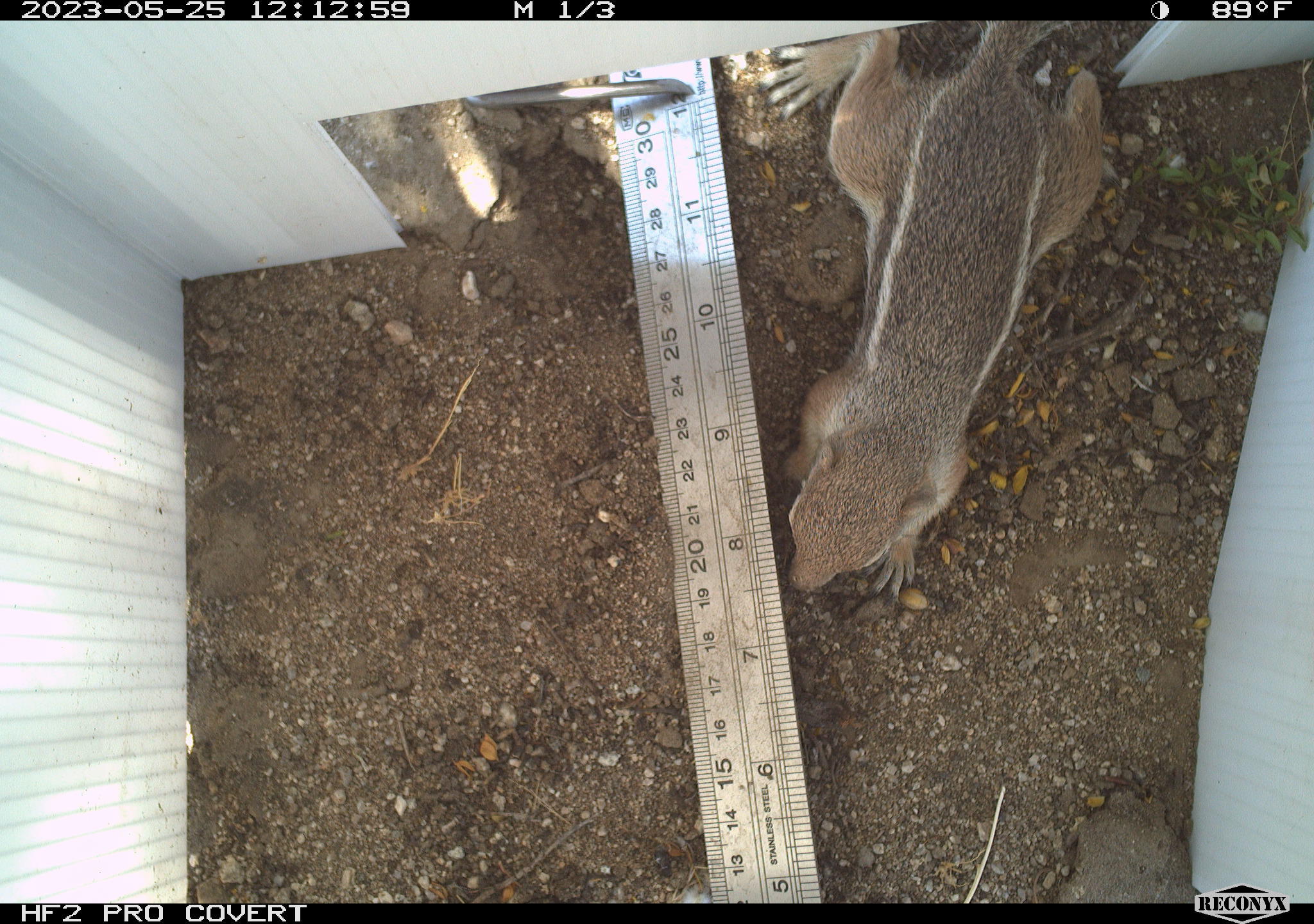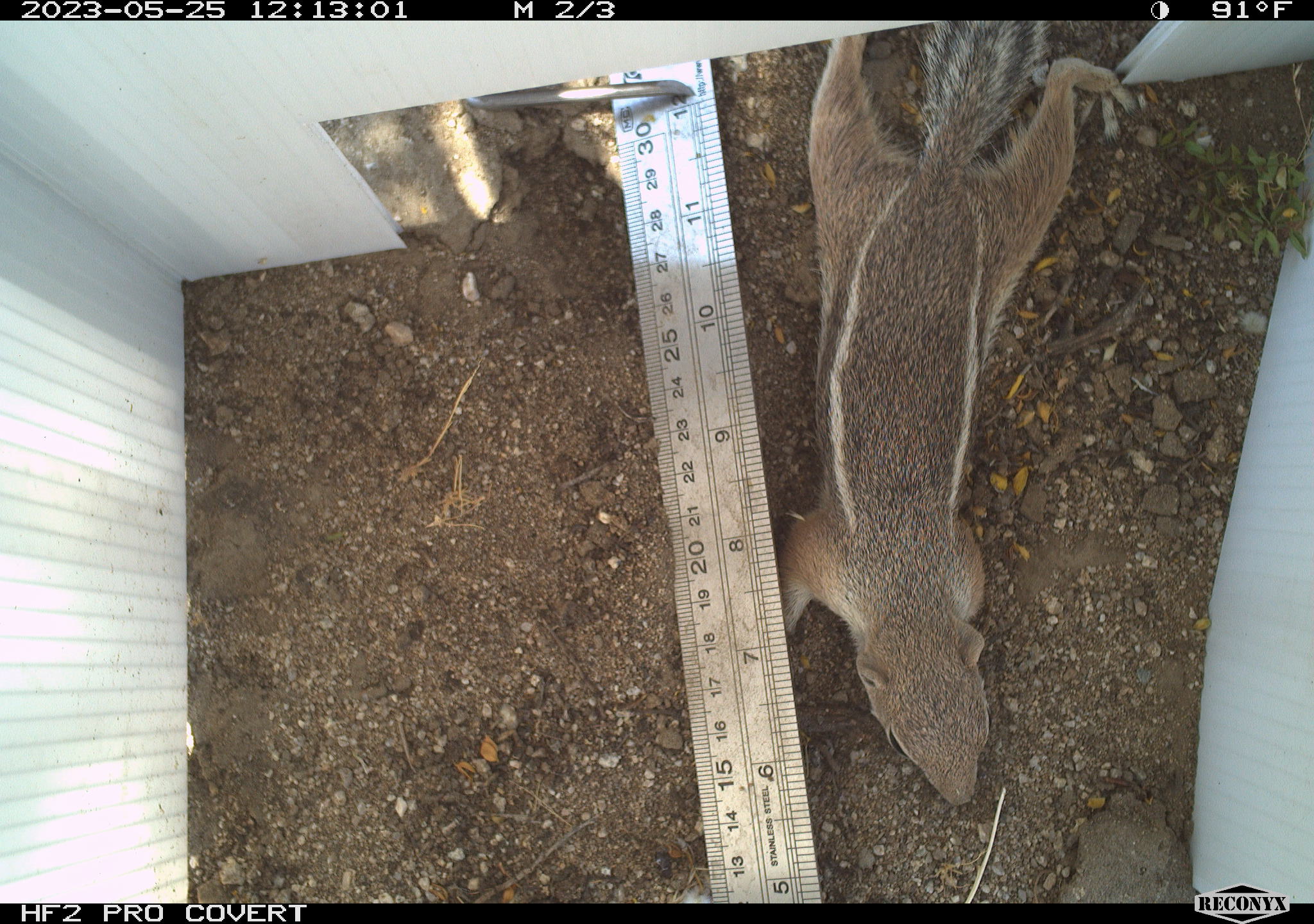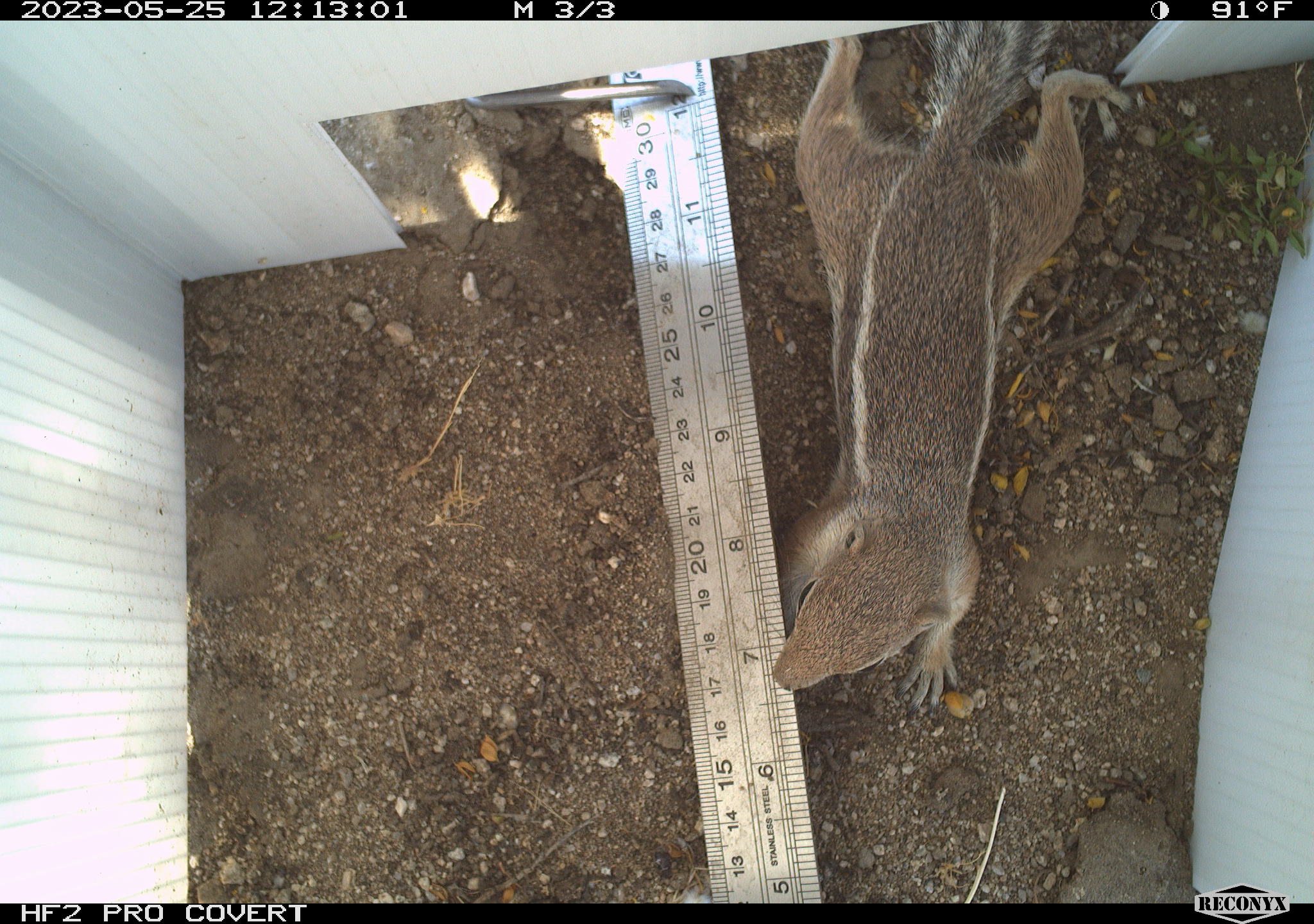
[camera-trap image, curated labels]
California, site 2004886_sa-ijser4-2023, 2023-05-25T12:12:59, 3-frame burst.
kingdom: Animalia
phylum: Chordata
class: Mammalia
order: Rodentia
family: Sciuridae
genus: Ammospermophilus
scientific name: Ammospermophilus leucurus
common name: white-tailed antelope squirrel